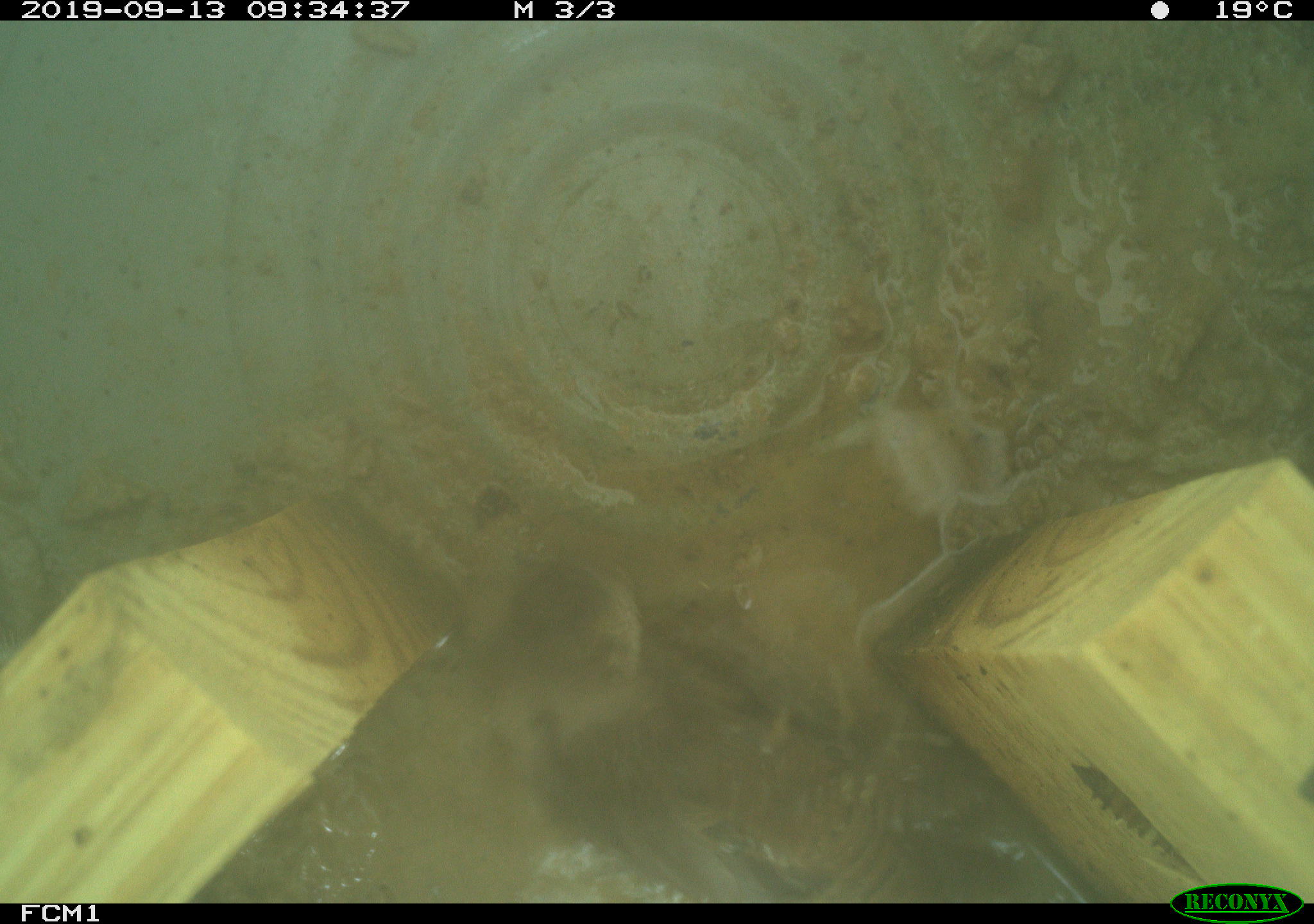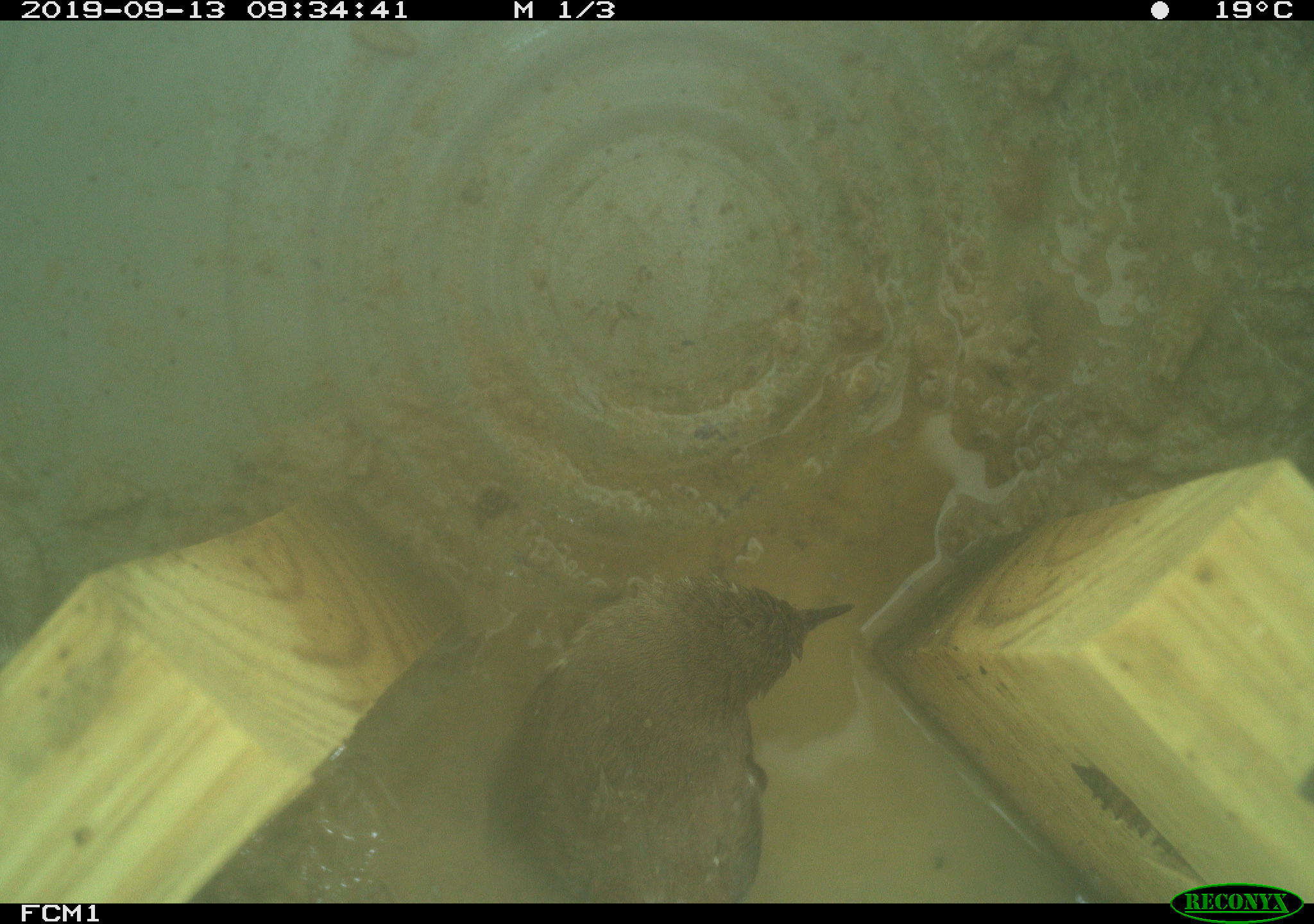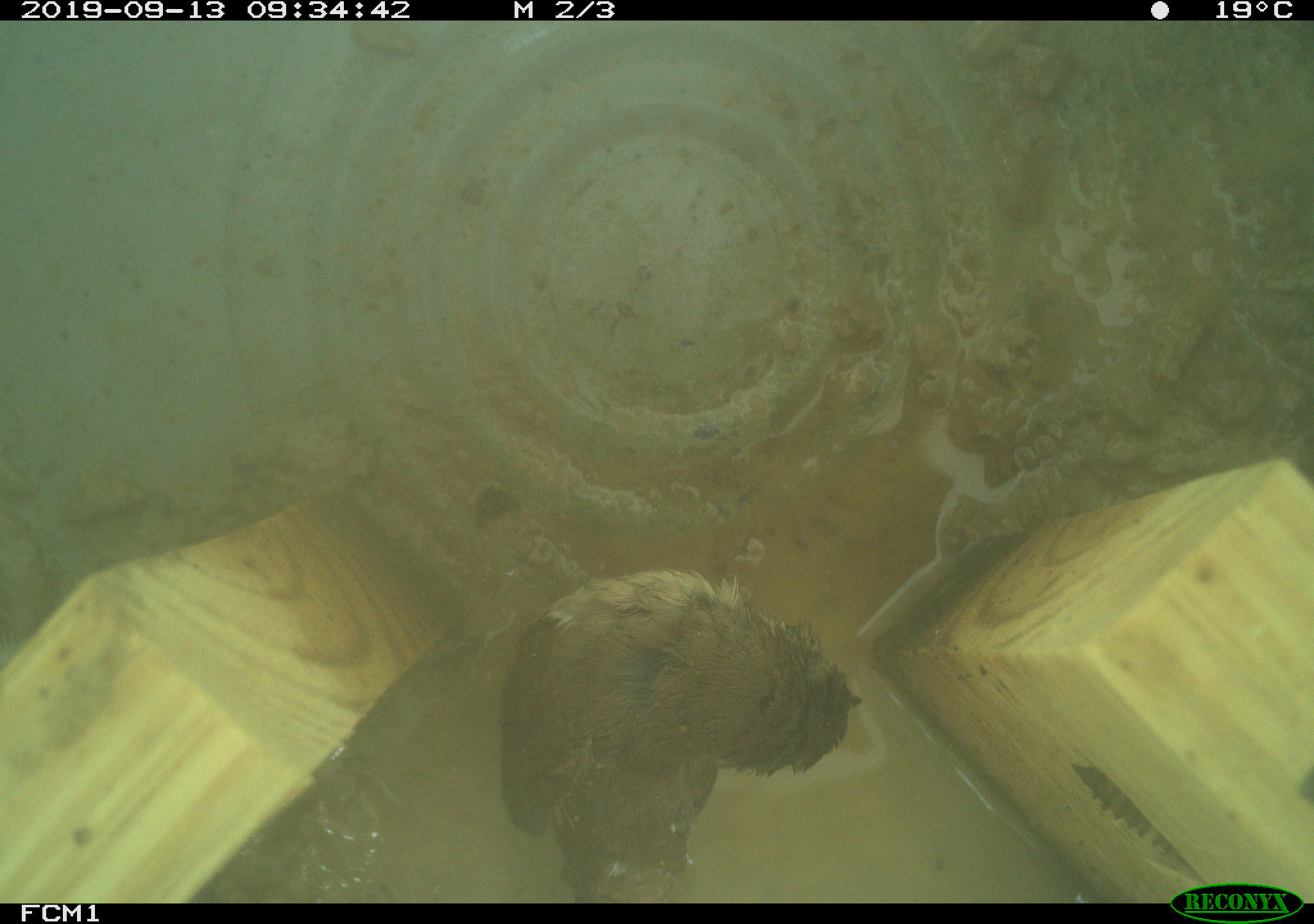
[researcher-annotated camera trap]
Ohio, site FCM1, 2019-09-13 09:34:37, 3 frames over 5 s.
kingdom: Animalia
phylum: Chordata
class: Aves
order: Passeriformes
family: Troglodytidae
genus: Troglodytes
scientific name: Troglodytes aedon aedon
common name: northern house wren